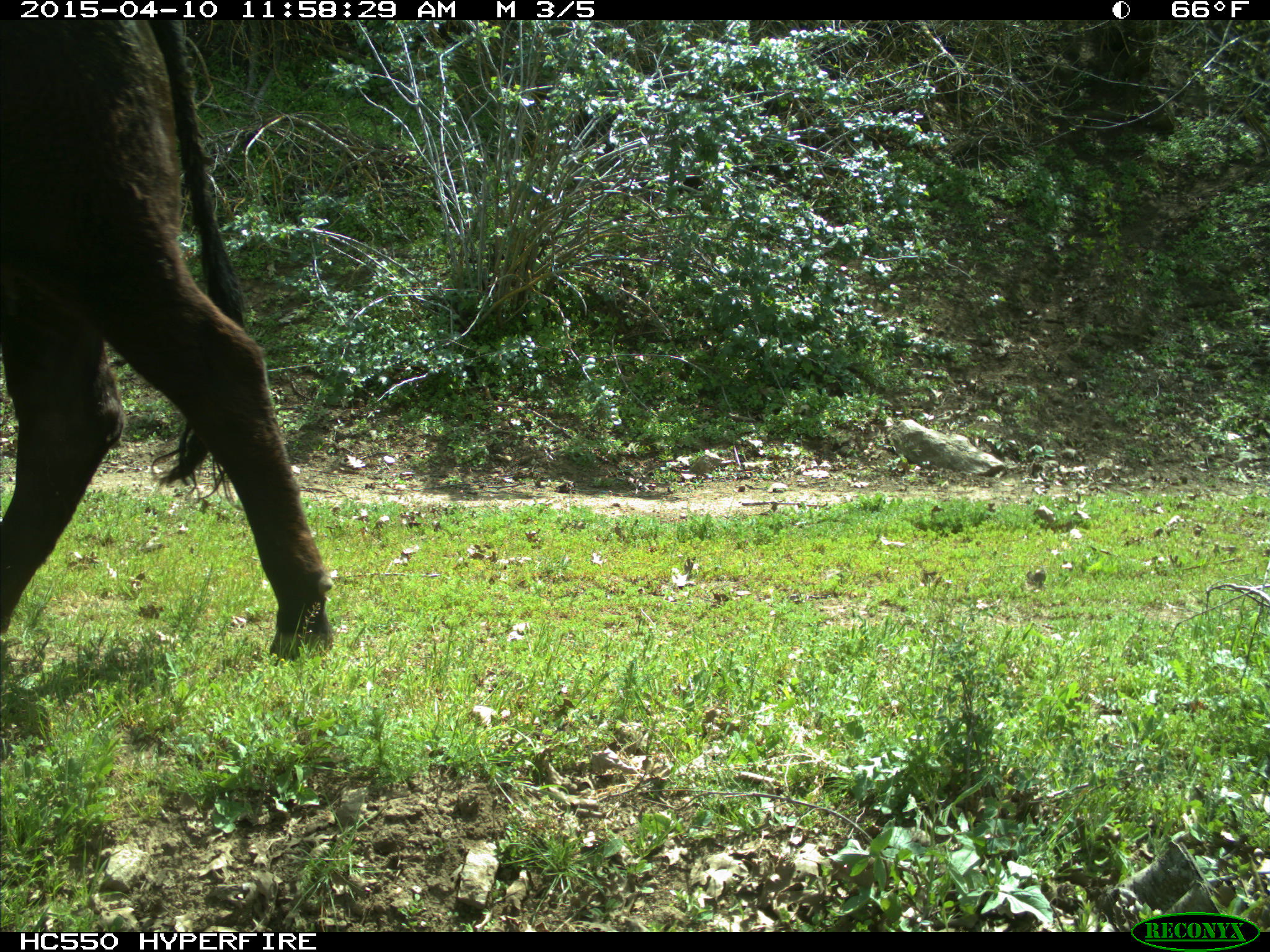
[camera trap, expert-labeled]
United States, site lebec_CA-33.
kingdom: Animalia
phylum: Chordata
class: Mammalia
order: Artiodactyla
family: Bovidae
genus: Bos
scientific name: Bos taurus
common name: domestic cow